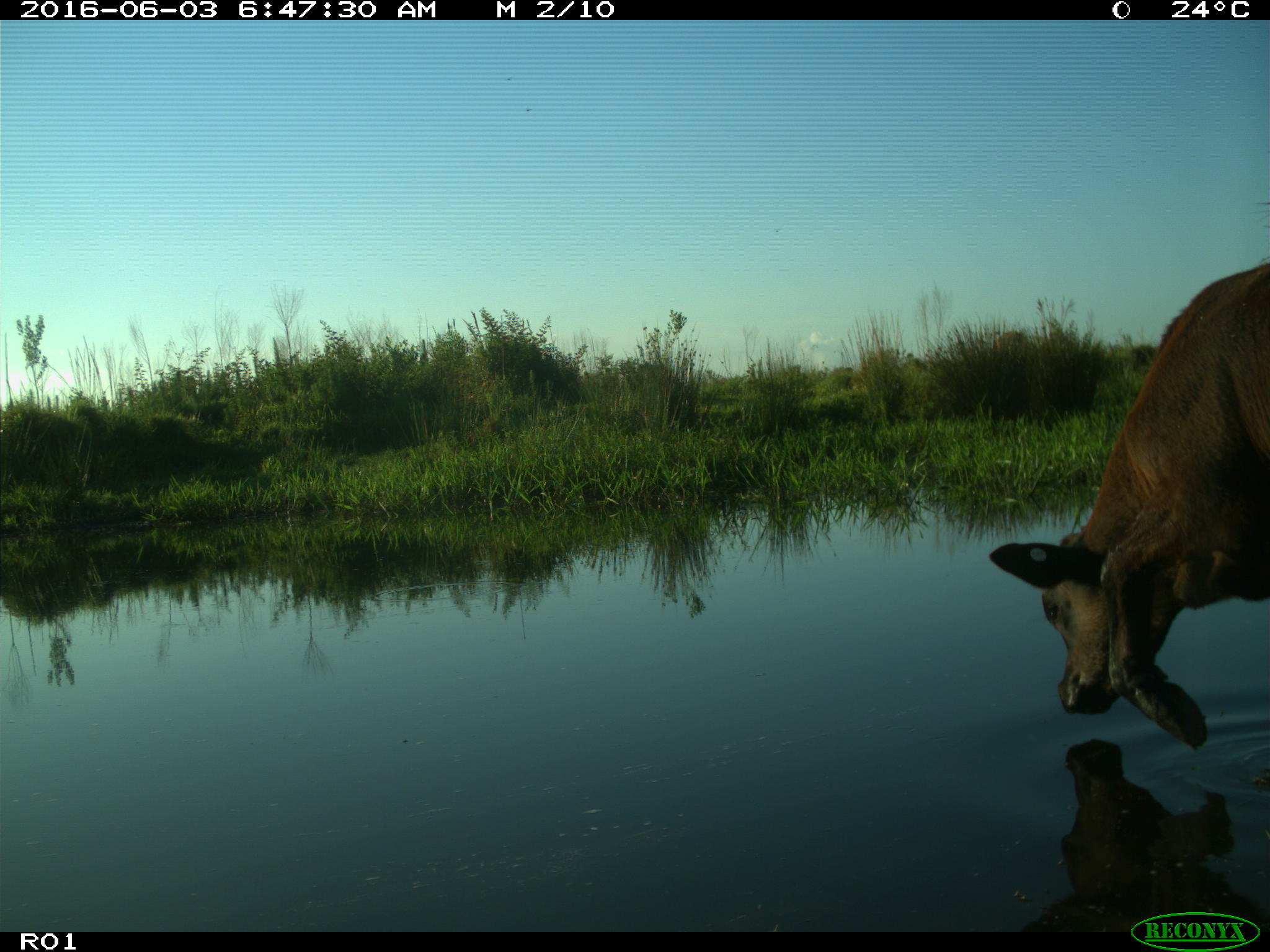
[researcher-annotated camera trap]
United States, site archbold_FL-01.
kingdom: Animalia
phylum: Chordata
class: Mammalia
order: Artiodactyla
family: Bovidae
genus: Bos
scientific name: Bos taurus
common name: domestic cow